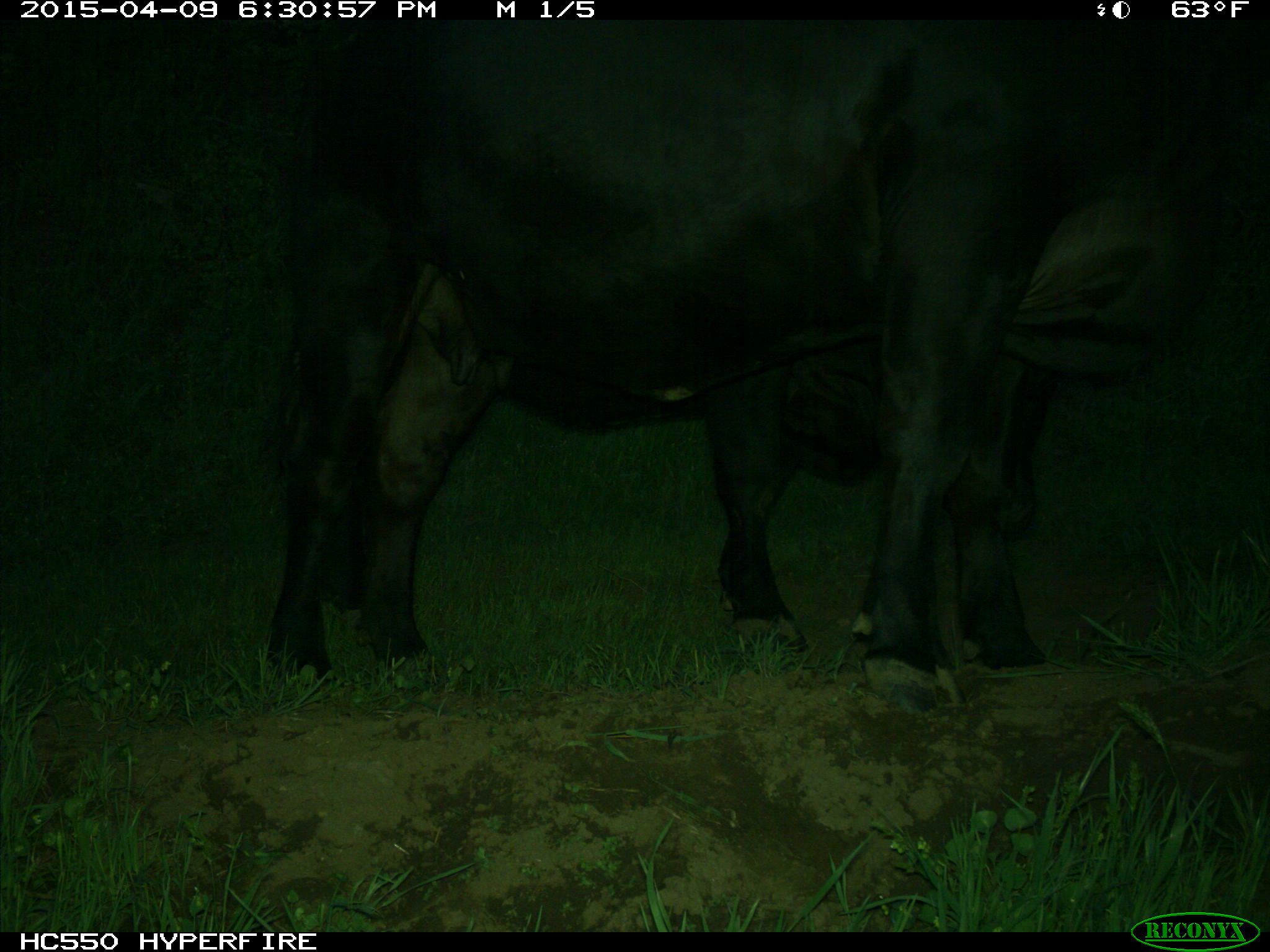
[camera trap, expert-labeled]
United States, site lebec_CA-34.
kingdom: Animalia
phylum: Chordata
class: Mammalia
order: Artiodactyla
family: Bovidae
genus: Bos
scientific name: Bos taurus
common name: domestic cow